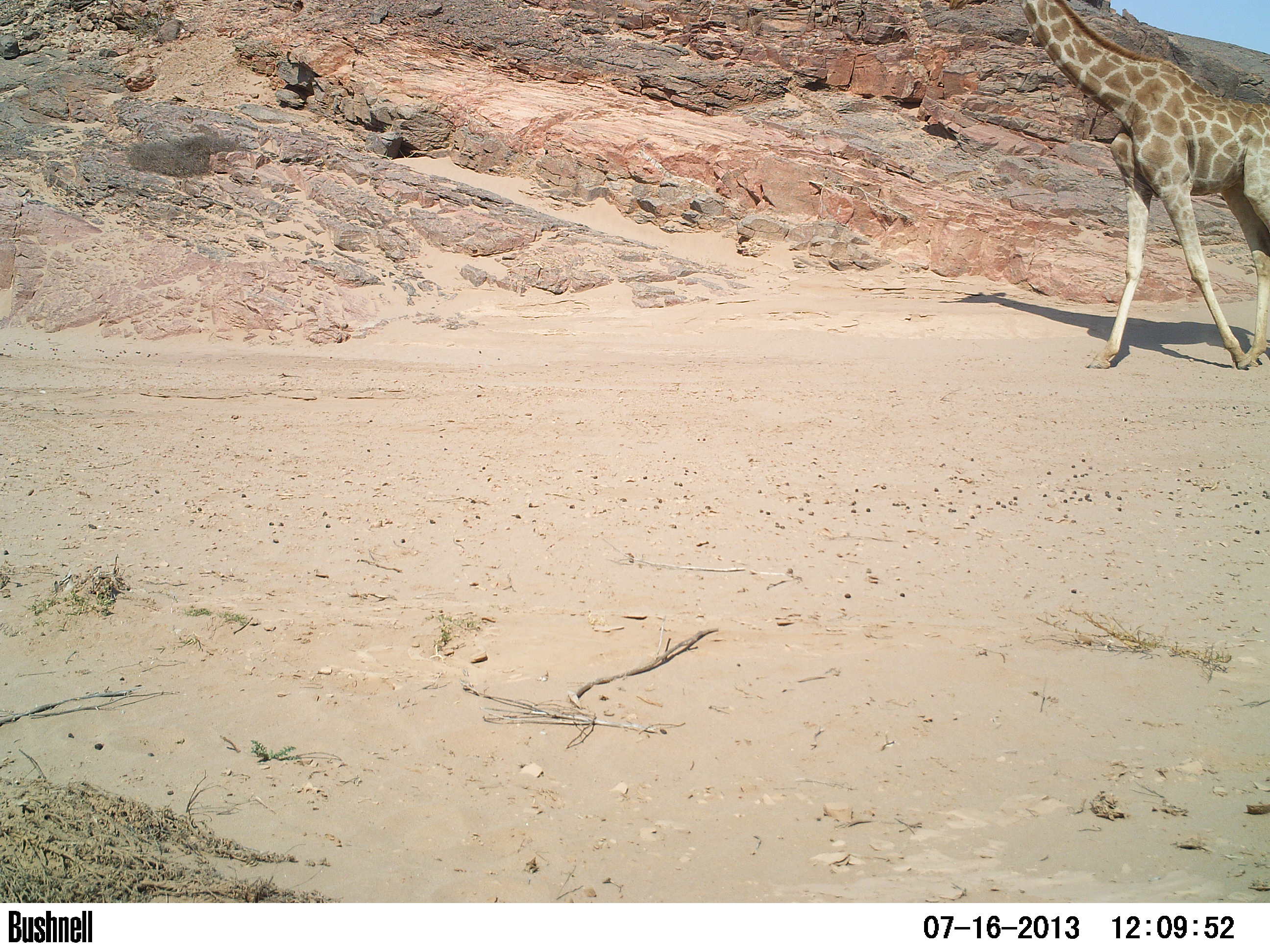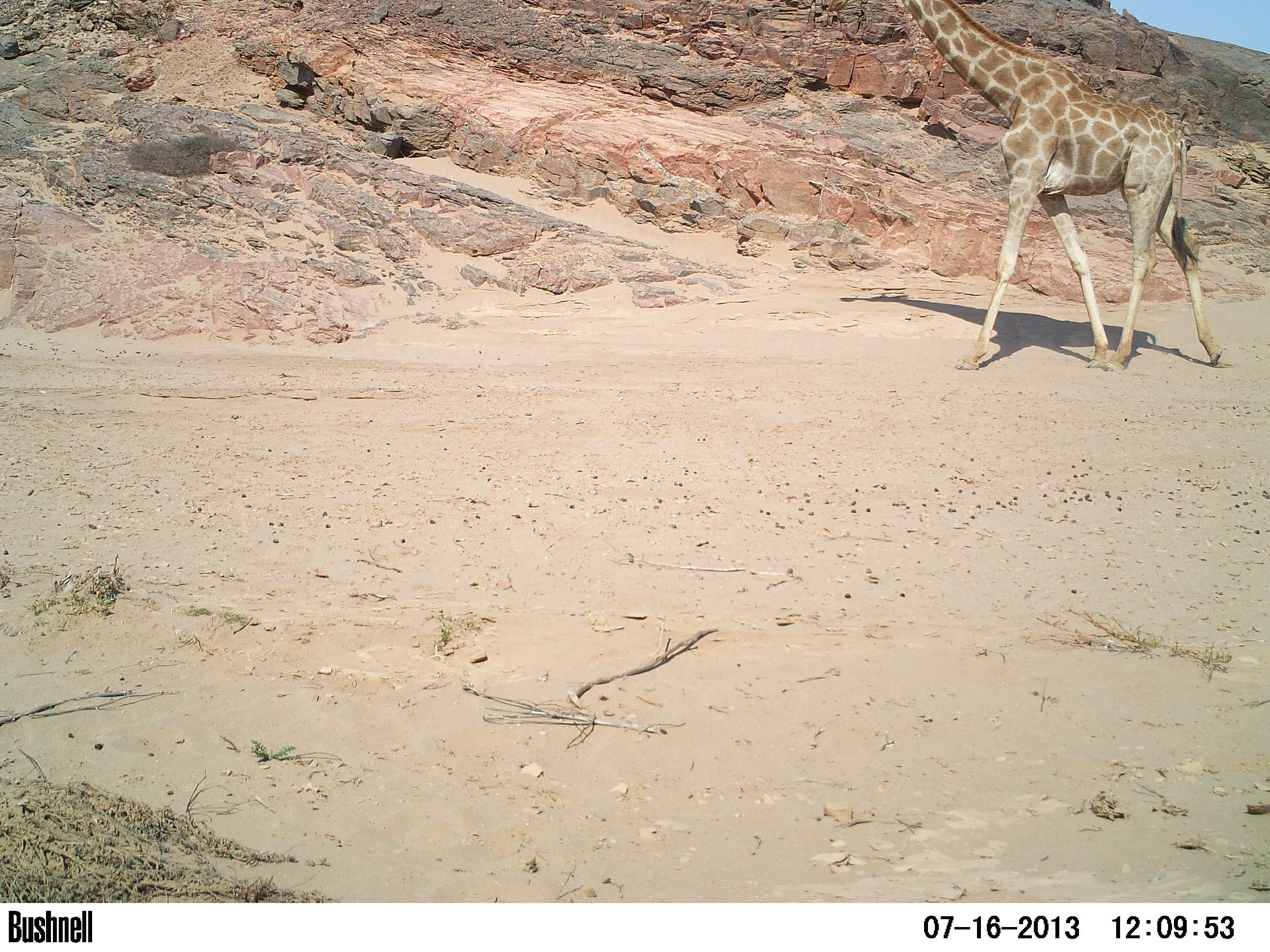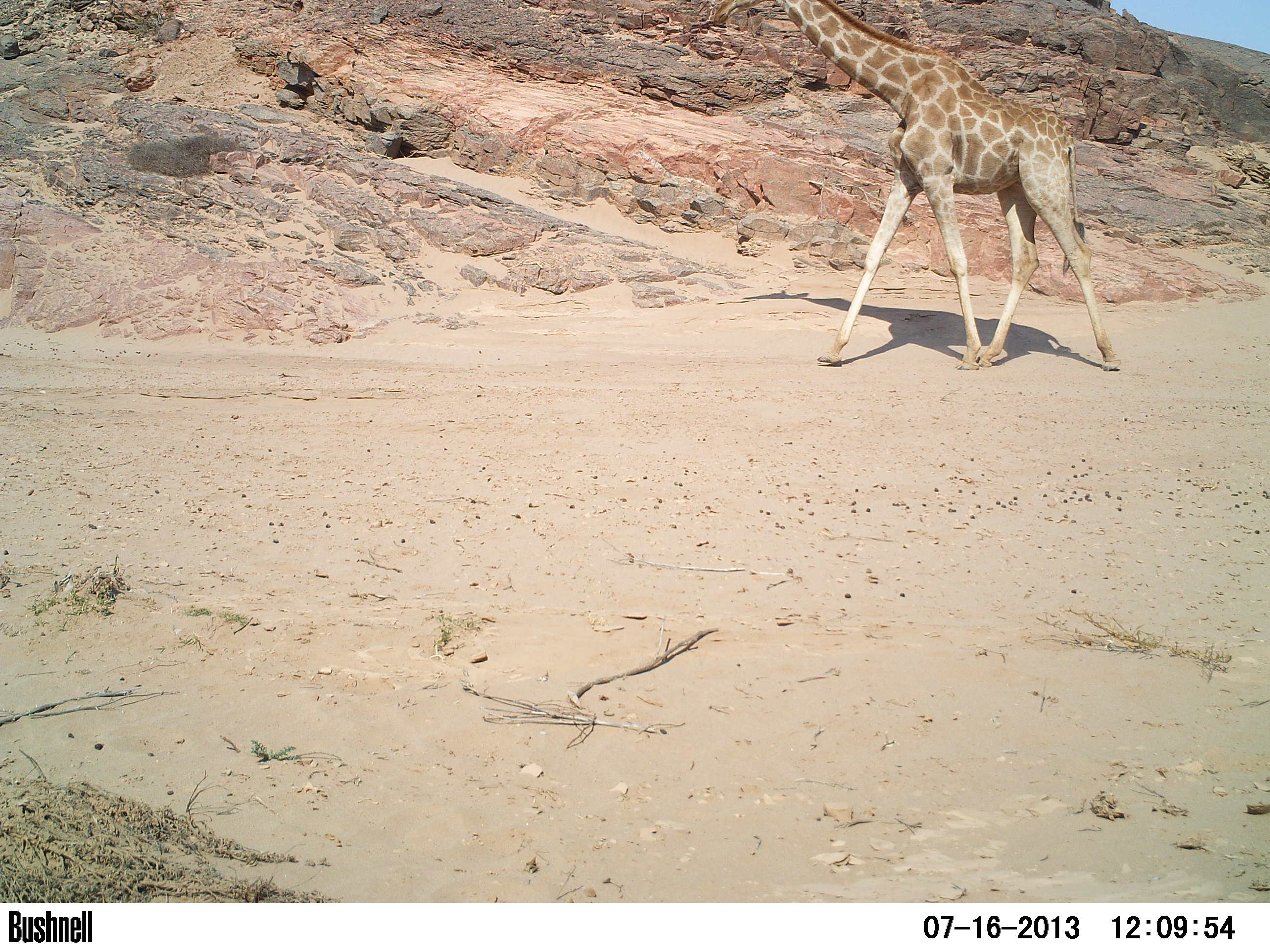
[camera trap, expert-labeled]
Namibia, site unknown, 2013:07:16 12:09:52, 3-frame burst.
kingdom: Animalia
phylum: Chordata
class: Mammalia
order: Artiodactyla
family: Giraffidae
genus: Giraffa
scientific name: Giraffa camelopardalis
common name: giraffe